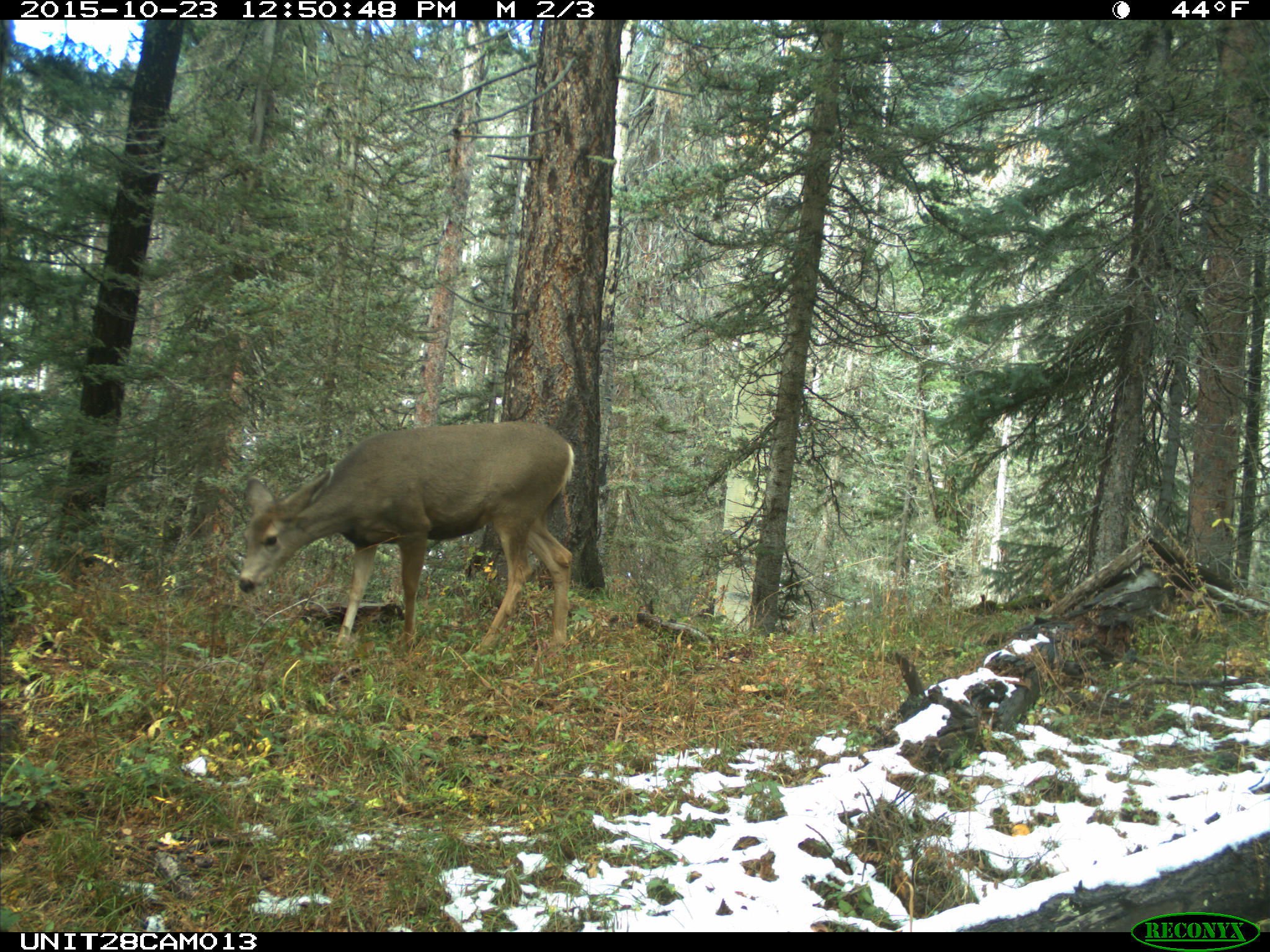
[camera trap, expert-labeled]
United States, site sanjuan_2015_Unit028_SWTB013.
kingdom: Animalia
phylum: Chordata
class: Mammalia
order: Artiodactyla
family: Cervidae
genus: Odocoileus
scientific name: Odocoileus hemionus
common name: mule deer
Odocoileus hemionus (mule deer).